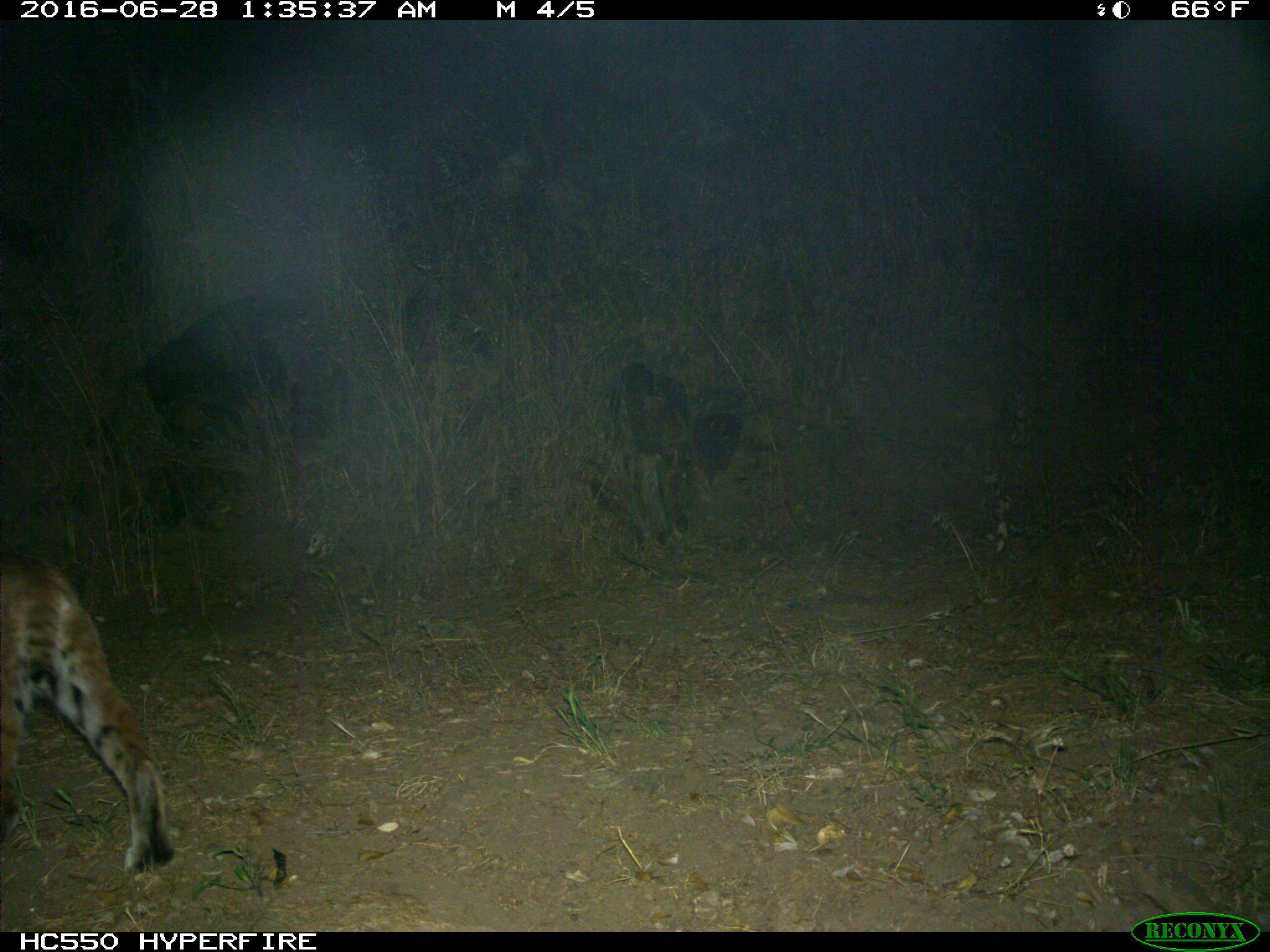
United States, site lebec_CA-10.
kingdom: Animalia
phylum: Chordata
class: Mammalia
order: Carnivora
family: Felidae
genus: Lynx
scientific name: Lynx rufus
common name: bobcat